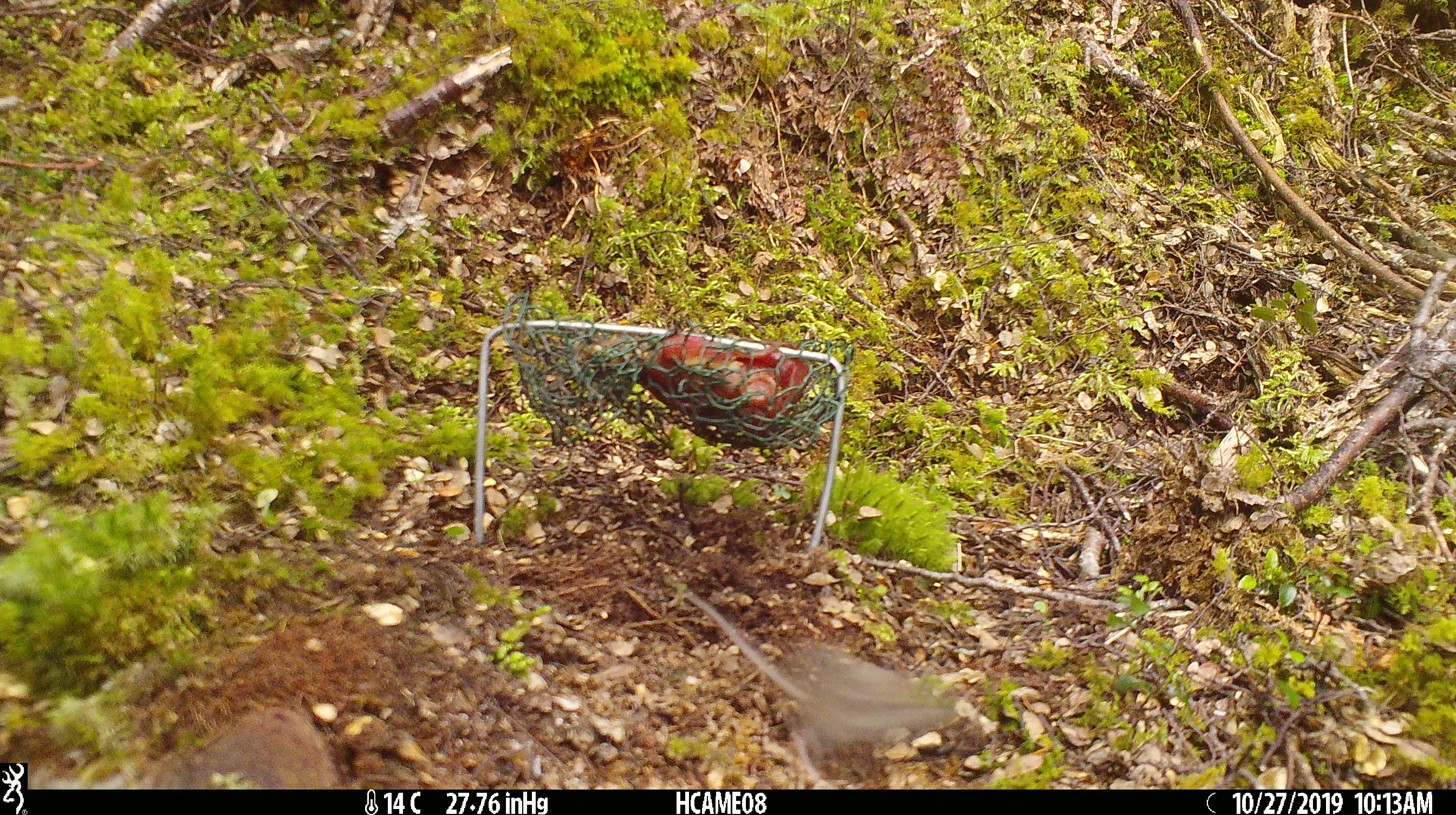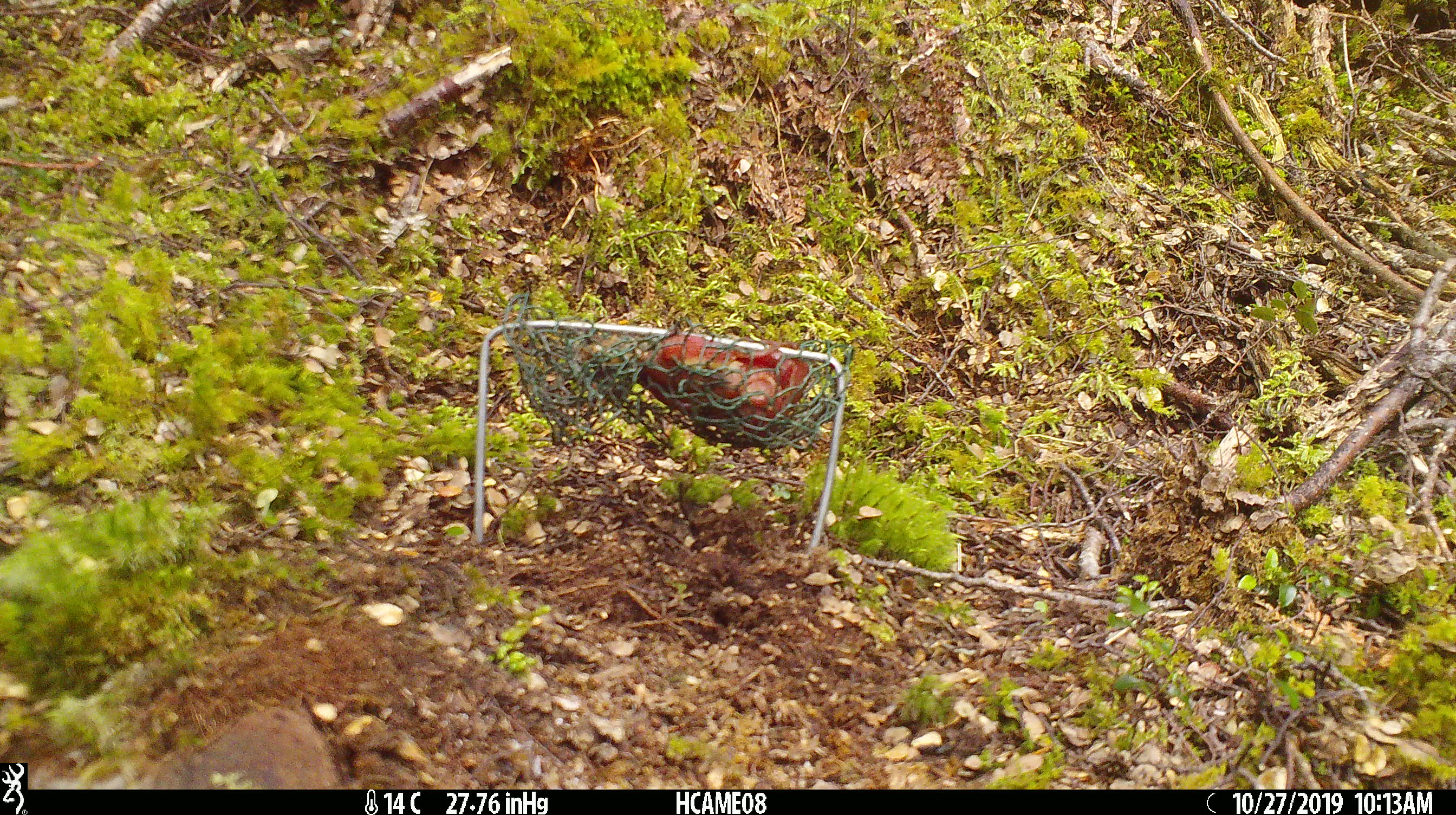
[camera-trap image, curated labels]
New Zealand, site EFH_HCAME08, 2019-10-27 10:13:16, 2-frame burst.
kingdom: Animalia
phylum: Chordata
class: Mammalia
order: Rodentia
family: Muridae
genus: Mus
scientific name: Mus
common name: mouse